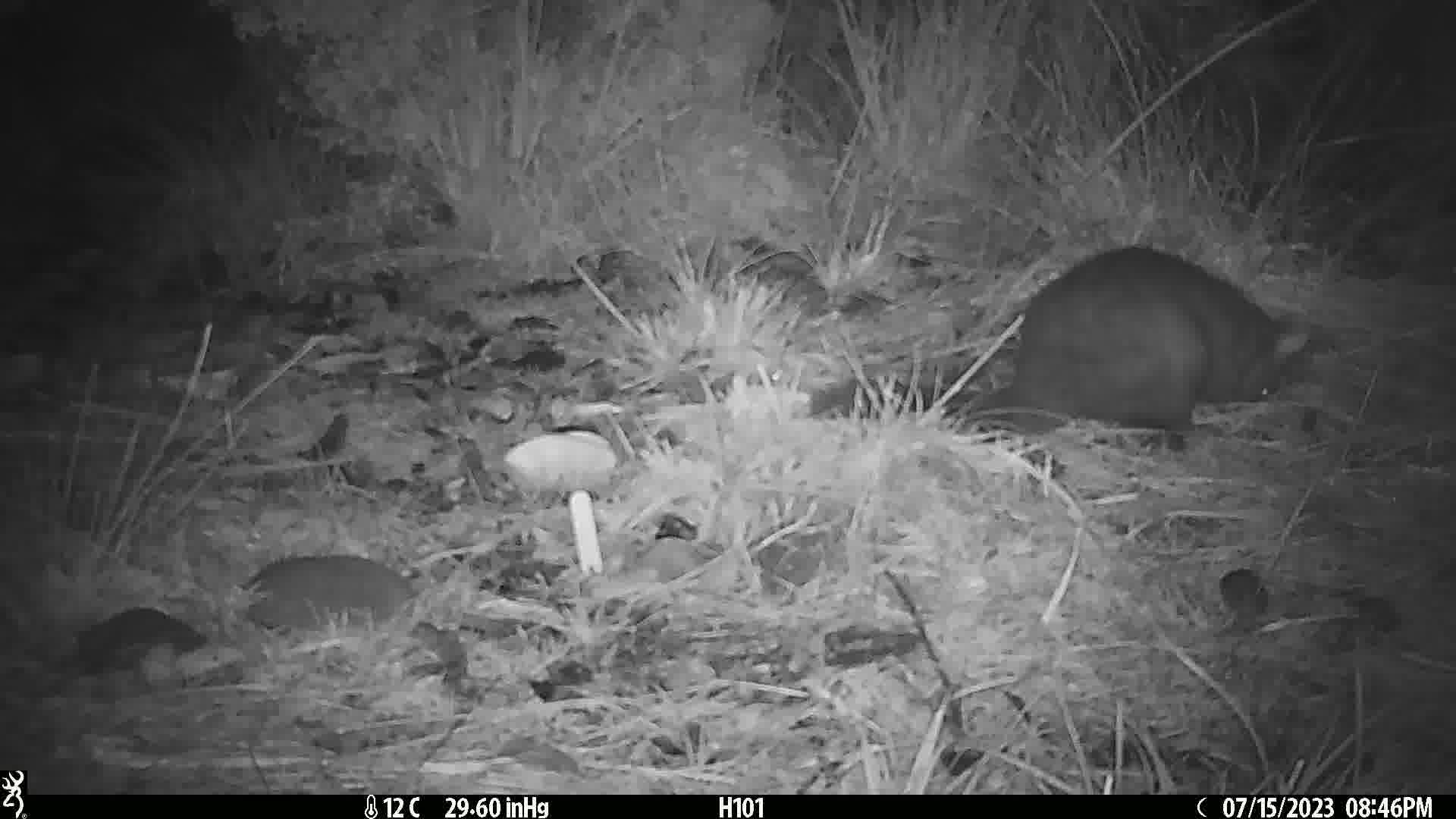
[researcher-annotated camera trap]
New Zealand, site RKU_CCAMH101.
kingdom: Animalia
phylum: Chordata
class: Mammalia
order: Diprotodontia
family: Phalangeridae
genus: Trichosurus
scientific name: Trichosurus vulpecula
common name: common brushtail possum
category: possum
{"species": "possum (common brushtail possum) (Trichosurus vulpecula)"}